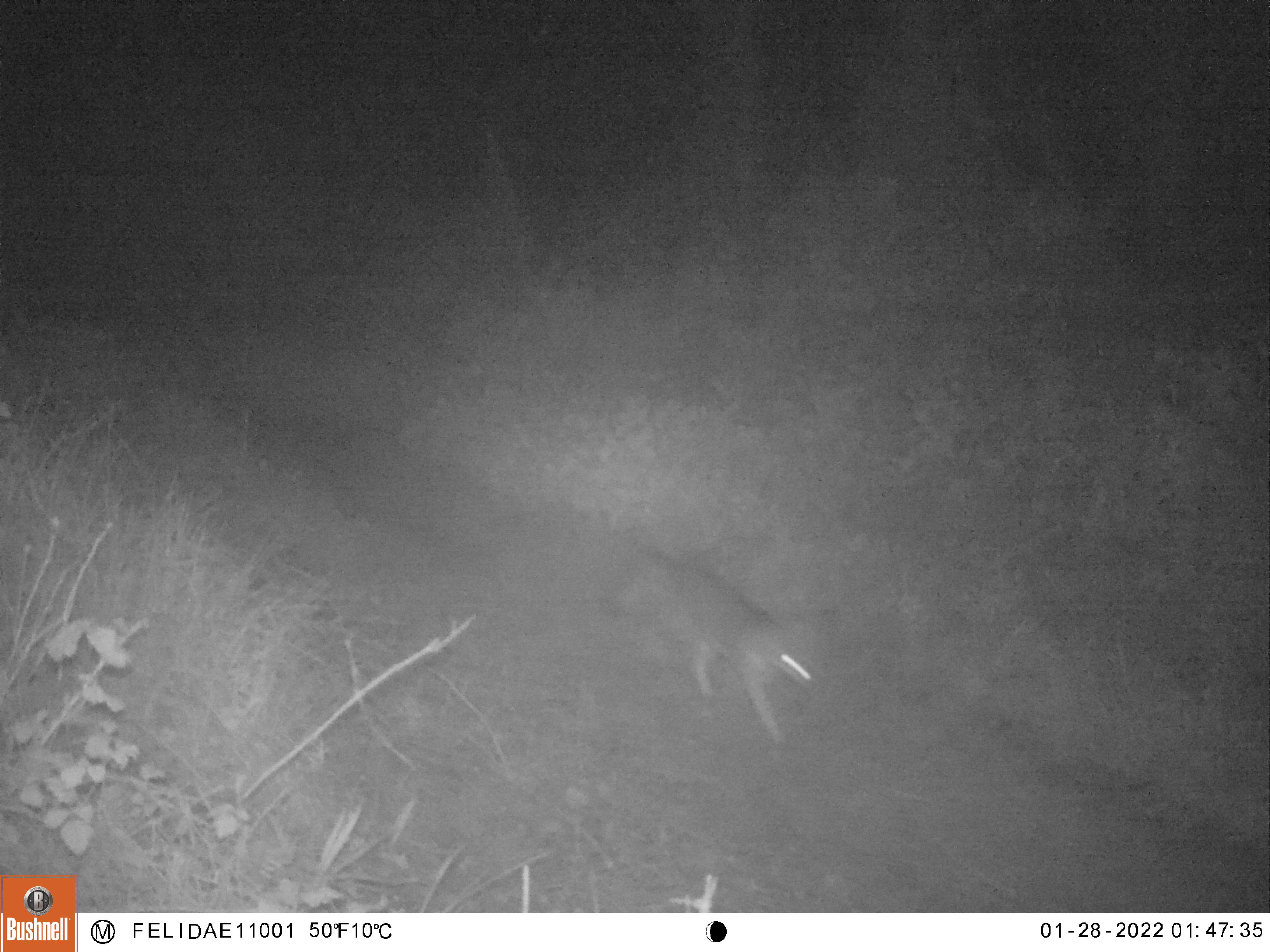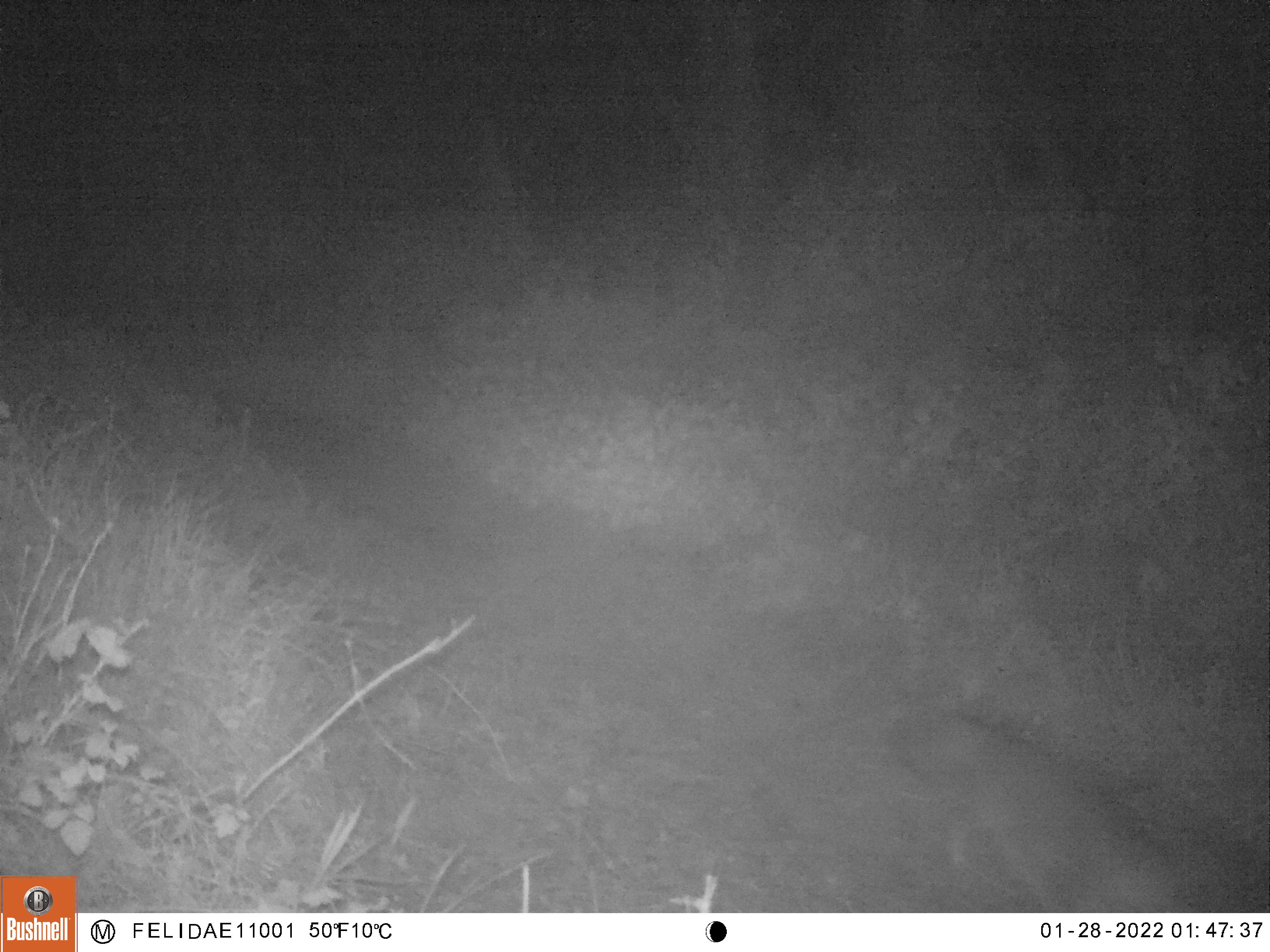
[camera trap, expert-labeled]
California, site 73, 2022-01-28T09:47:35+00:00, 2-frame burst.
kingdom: Animalia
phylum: Chordata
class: Mammalia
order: Carnivora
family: Canidae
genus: Urocyon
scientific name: Urocyon cinereoargenteus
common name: gray fox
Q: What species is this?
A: Gray fox (Urocyon cinereoargenteus).